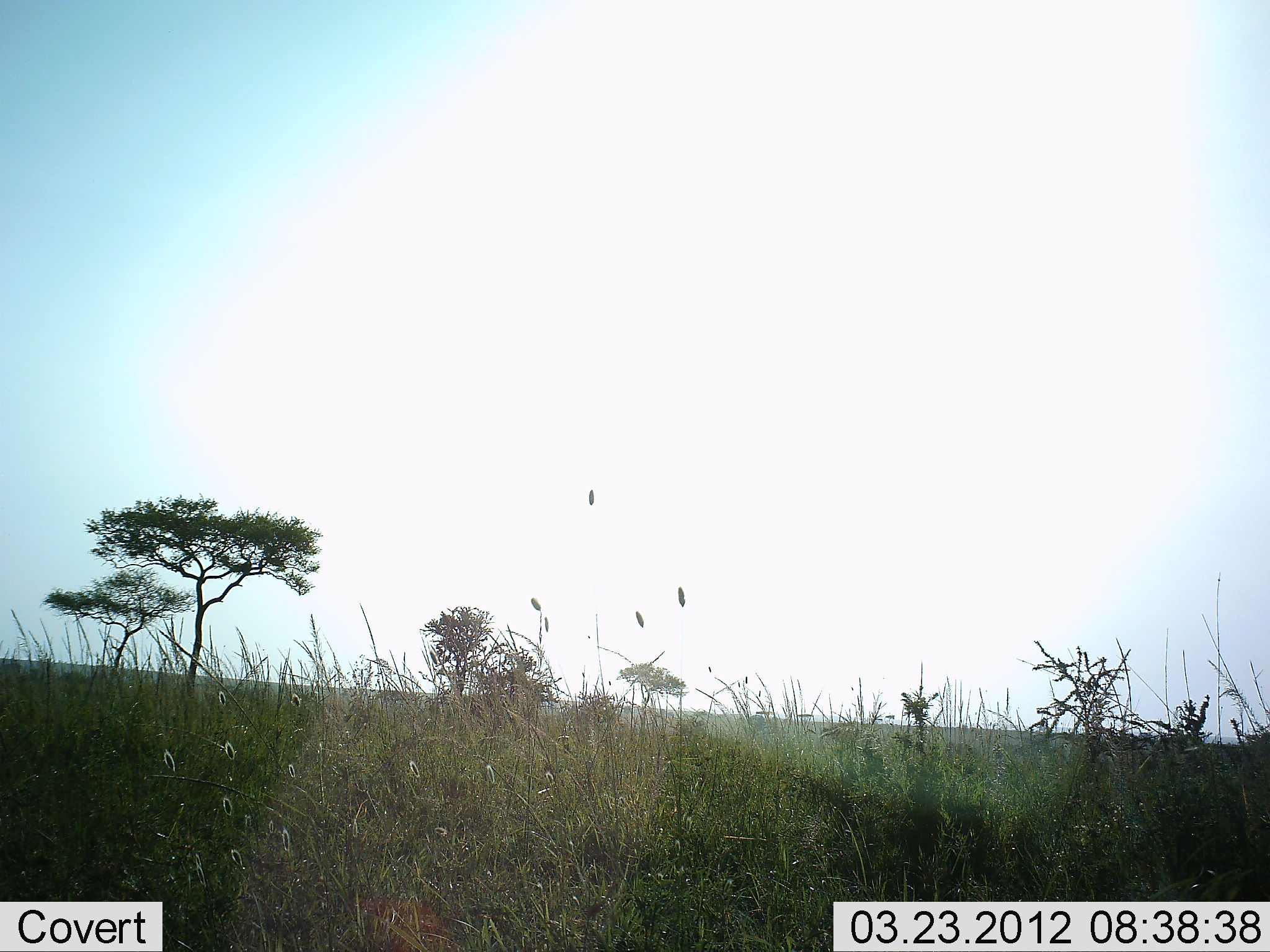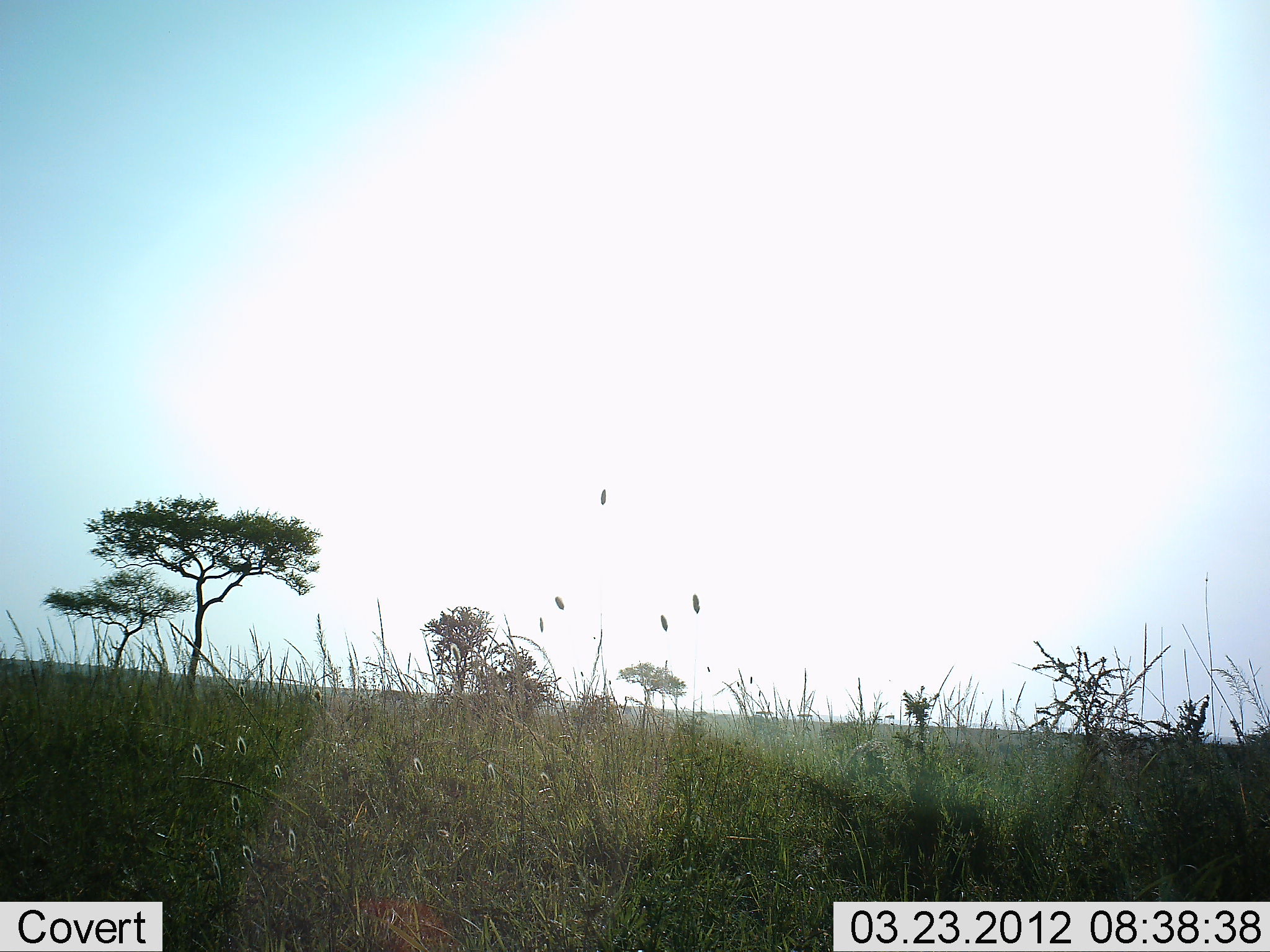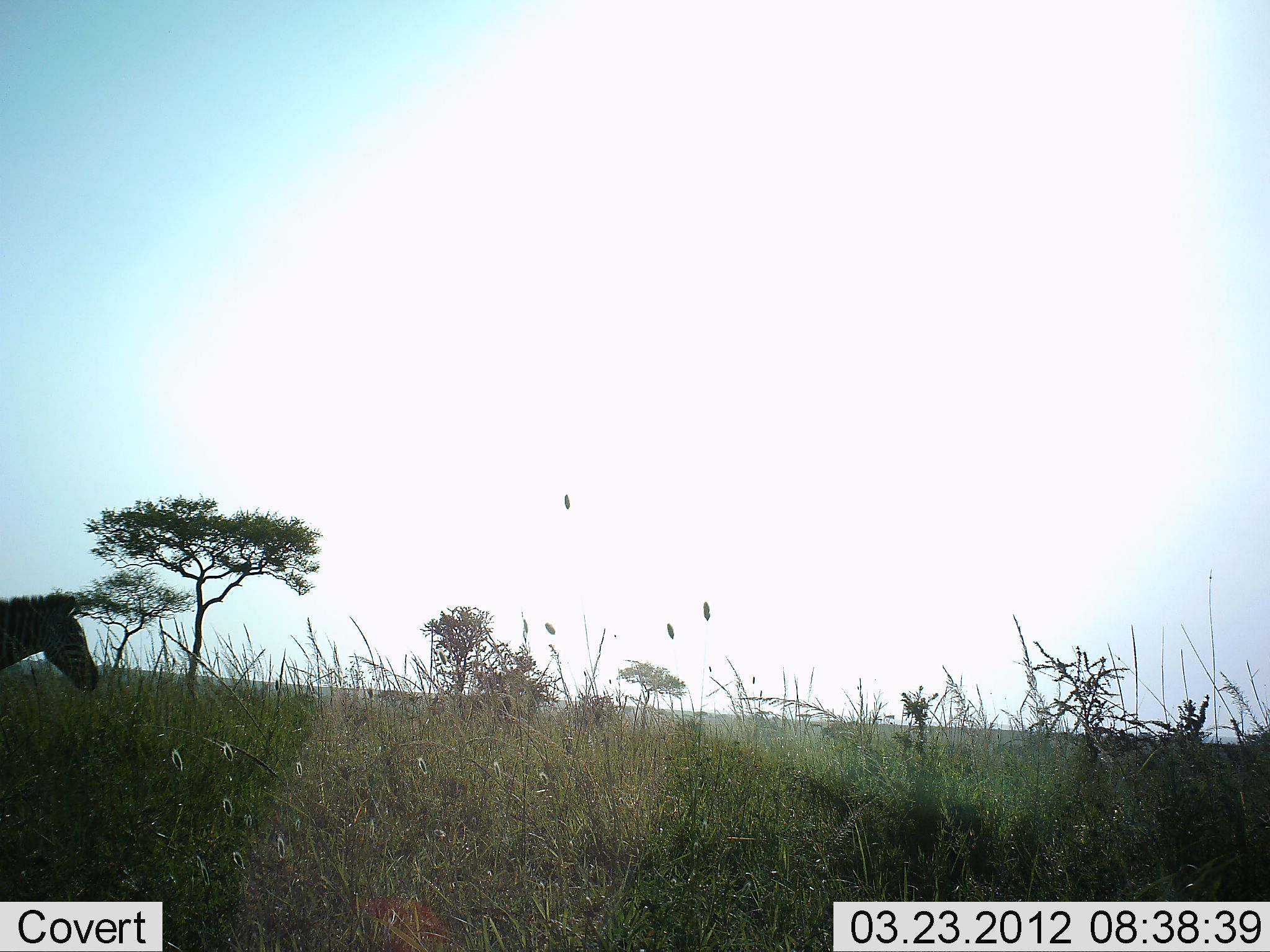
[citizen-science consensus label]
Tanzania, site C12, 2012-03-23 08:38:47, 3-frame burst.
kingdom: Animalia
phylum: Chordata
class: Mammalia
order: Perissodactyla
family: Equidae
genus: Equus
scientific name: Equus quagga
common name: plains zebra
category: zebra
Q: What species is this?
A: Zebra (plains zebra) (Equus quagga).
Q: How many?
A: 1.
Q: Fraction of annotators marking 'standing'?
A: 13%.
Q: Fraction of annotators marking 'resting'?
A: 0%.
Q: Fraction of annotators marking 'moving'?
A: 87%.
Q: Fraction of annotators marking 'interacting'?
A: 0%.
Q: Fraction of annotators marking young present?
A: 0%.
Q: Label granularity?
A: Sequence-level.